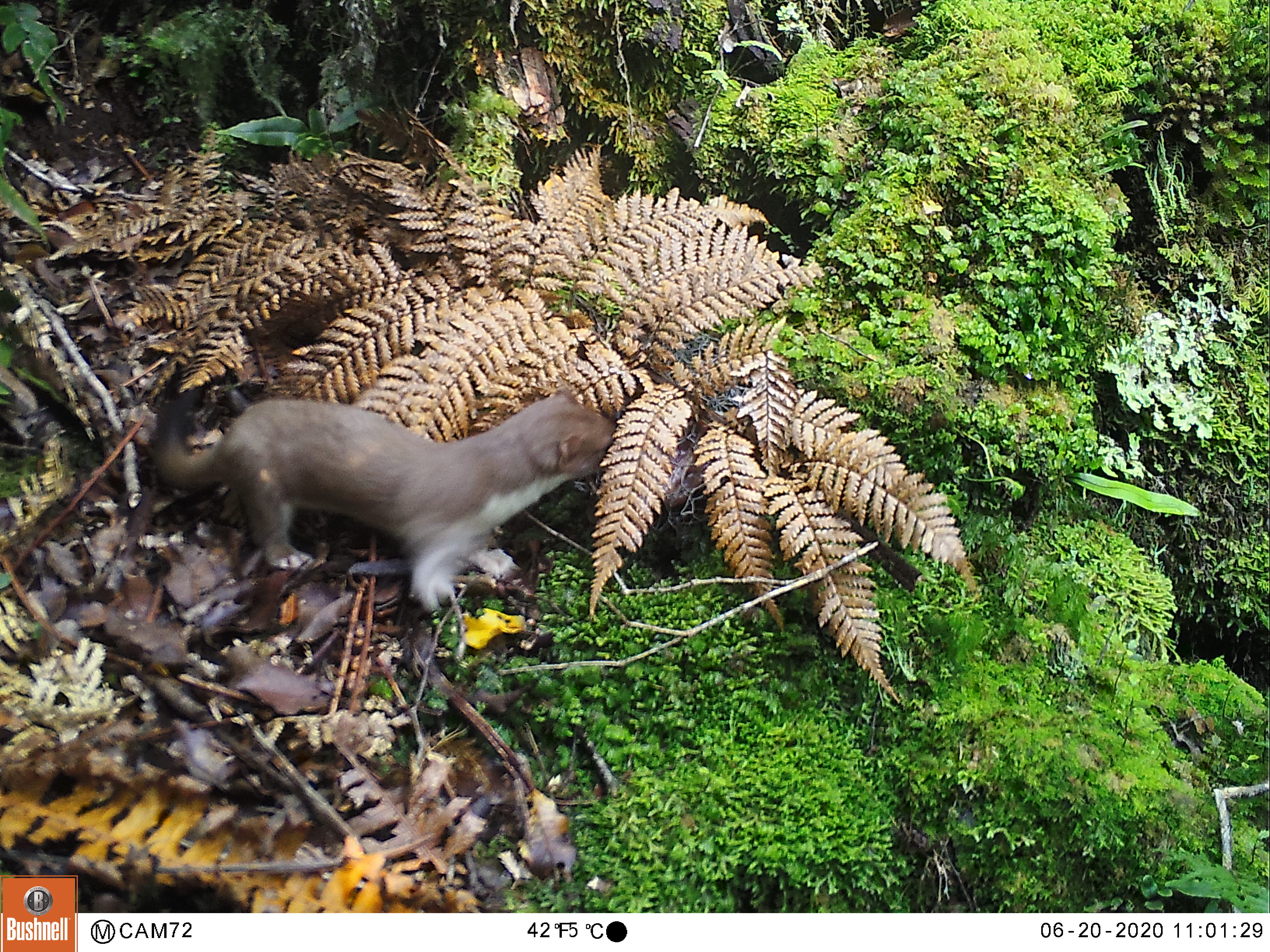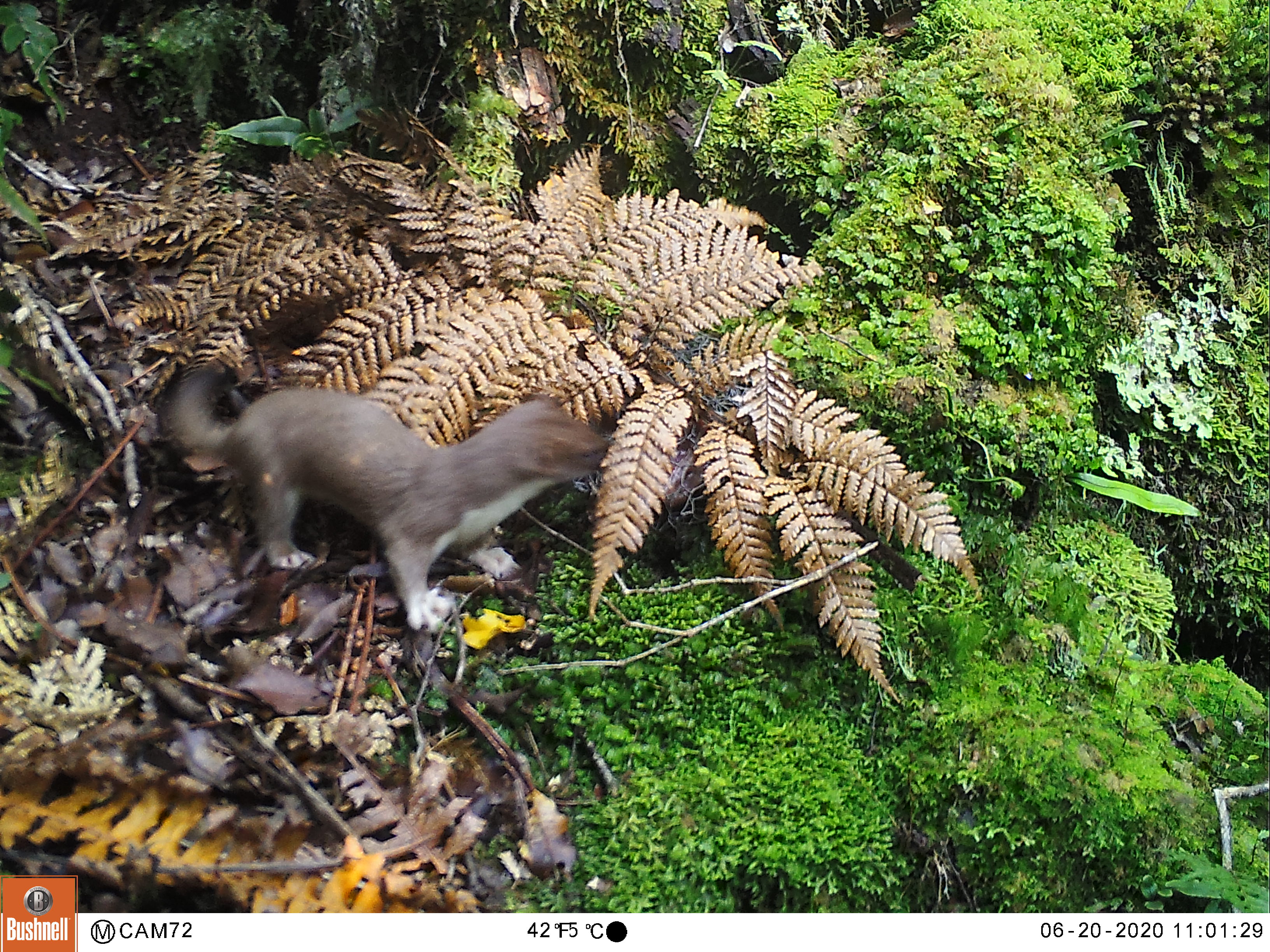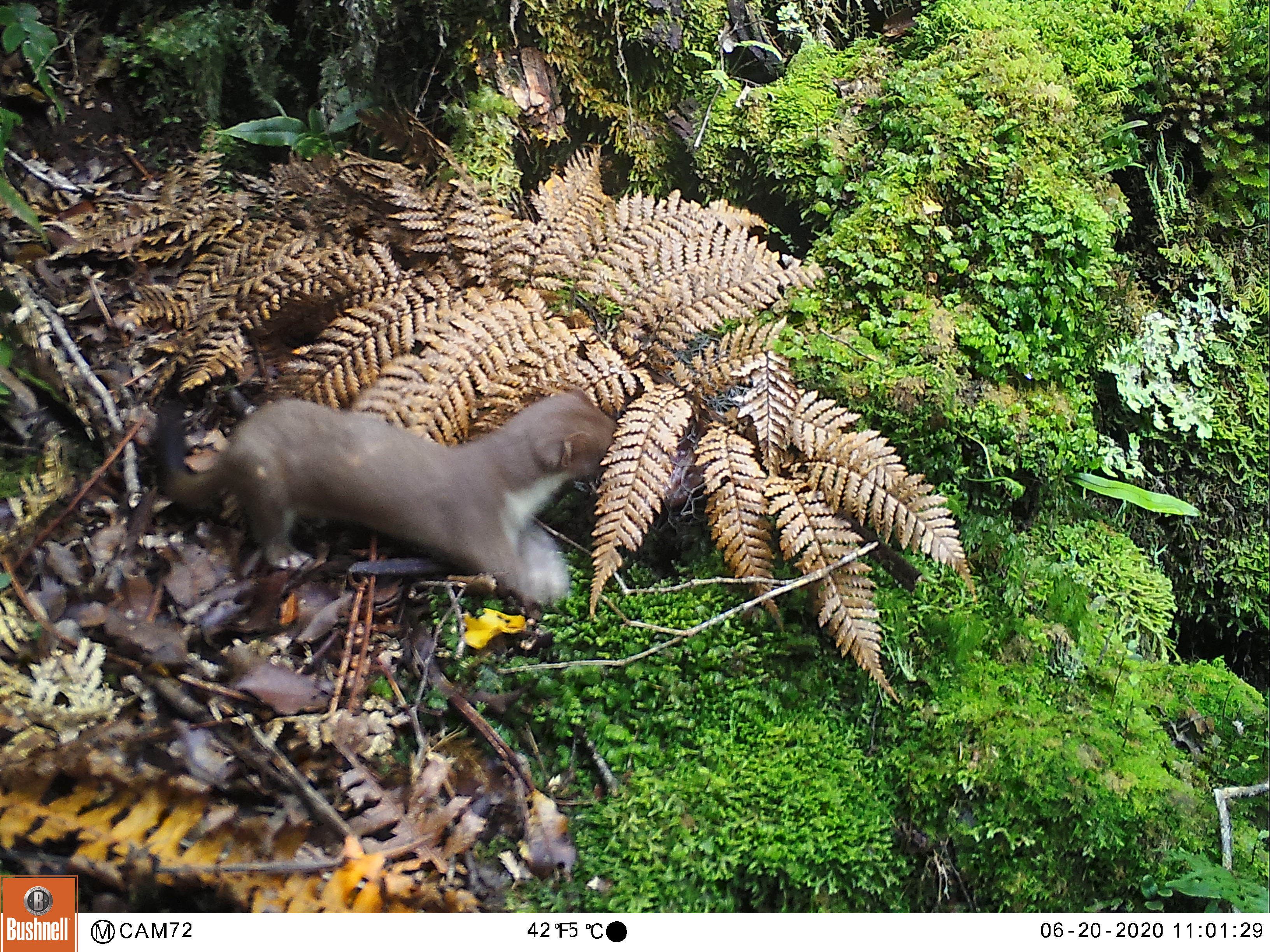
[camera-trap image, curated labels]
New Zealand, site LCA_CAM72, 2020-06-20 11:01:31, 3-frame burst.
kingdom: Animalia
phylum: Chordata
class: Mammalia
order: Carnivora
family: Mustelidae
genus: Mustela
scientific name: Mustela erminea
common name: stoat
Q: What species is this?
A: Stoat (Mustela erminea).